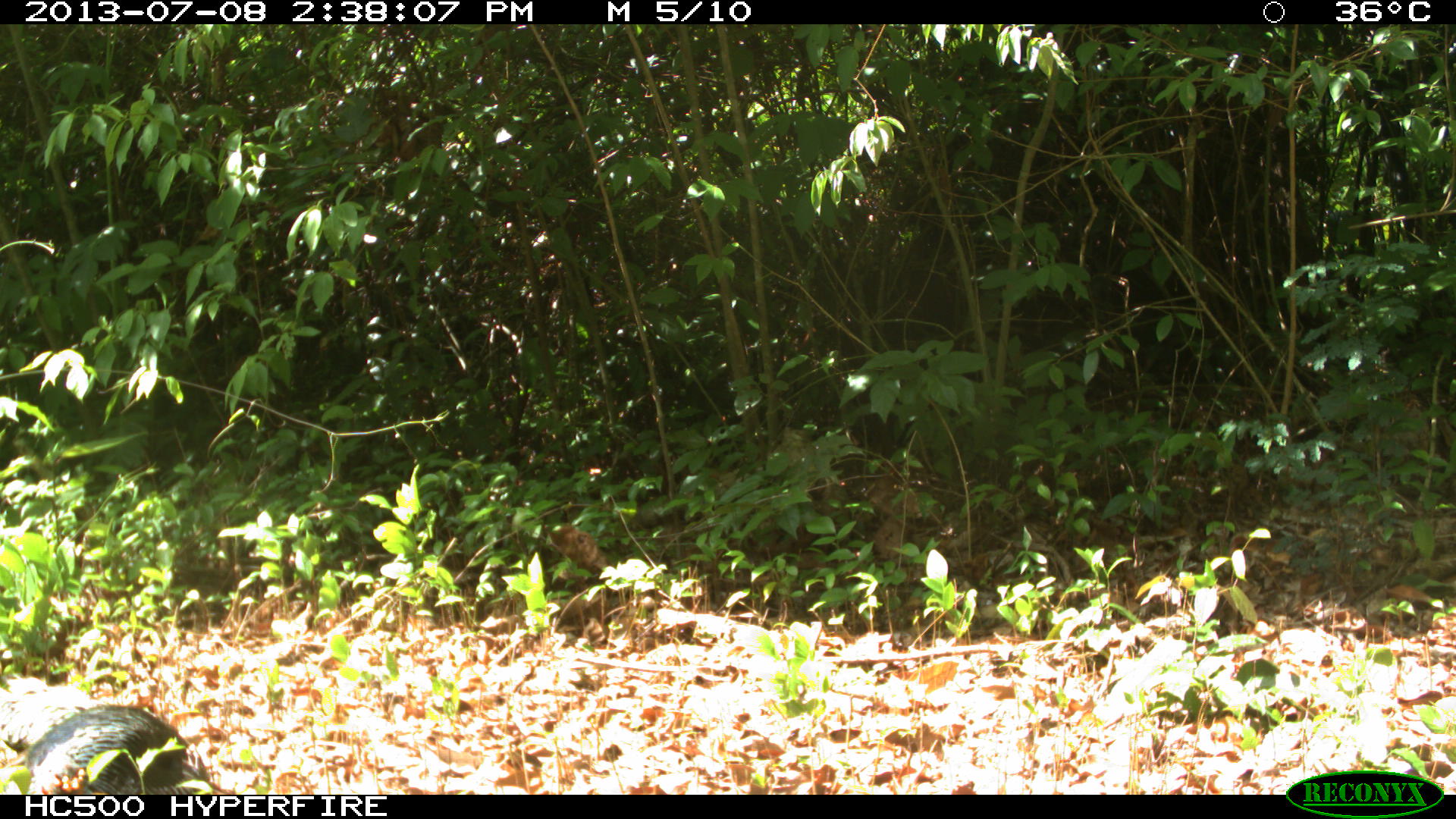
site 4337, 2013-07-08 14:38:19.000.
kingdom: Animalia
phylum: Chordata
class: Aves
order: Galliformes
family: Phasianidae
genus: Meleagris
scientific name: Meleagris ocellata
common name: ocellated turkey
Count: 1.